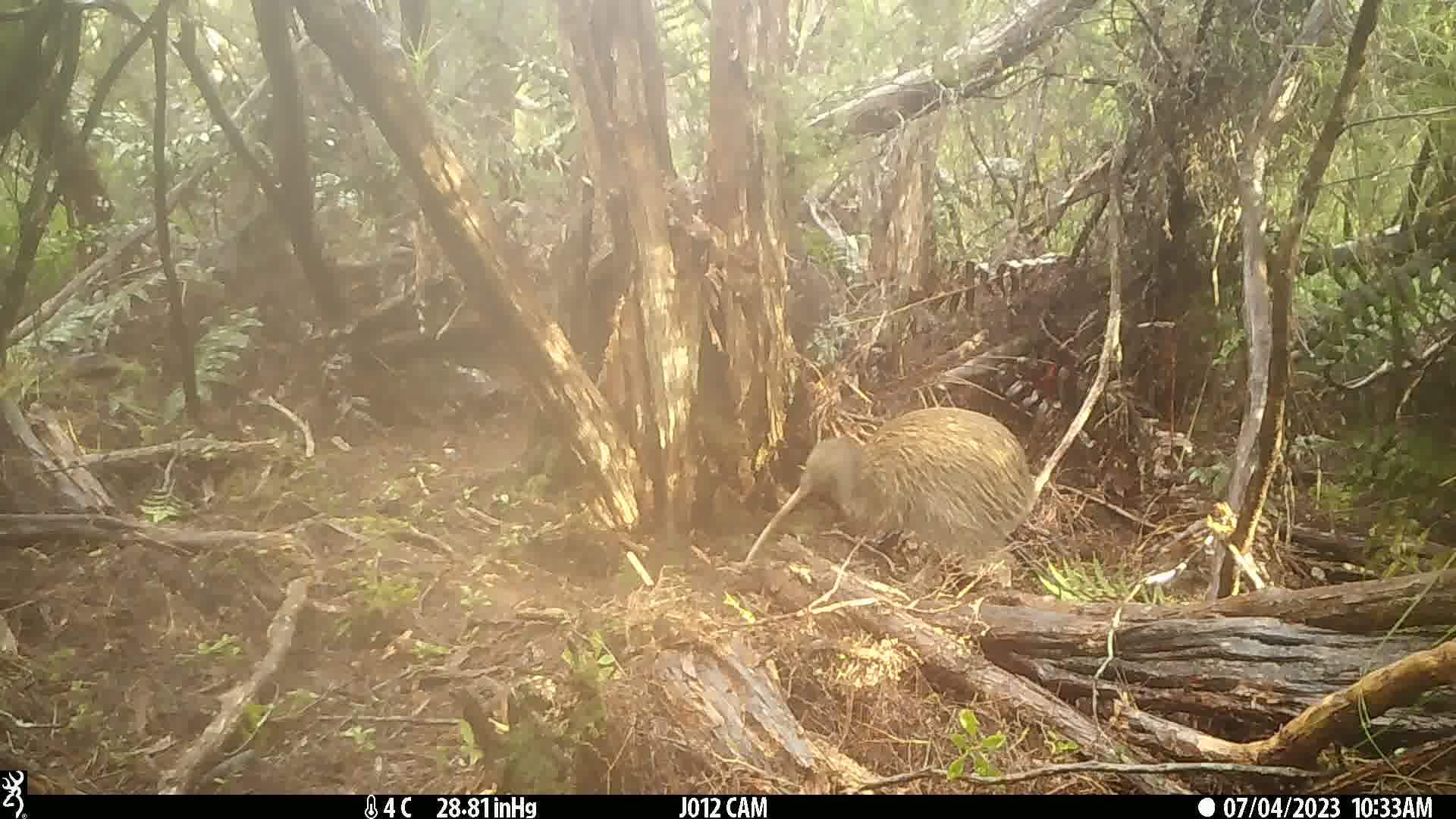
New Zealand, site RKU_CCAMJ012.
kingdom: Animalia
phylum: Chordata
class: Aves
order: Apterygiformes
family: Apterygidae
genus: Apteryx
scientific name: Apteryx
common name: kiwi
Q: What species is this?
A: Kiwi (Apteryx).